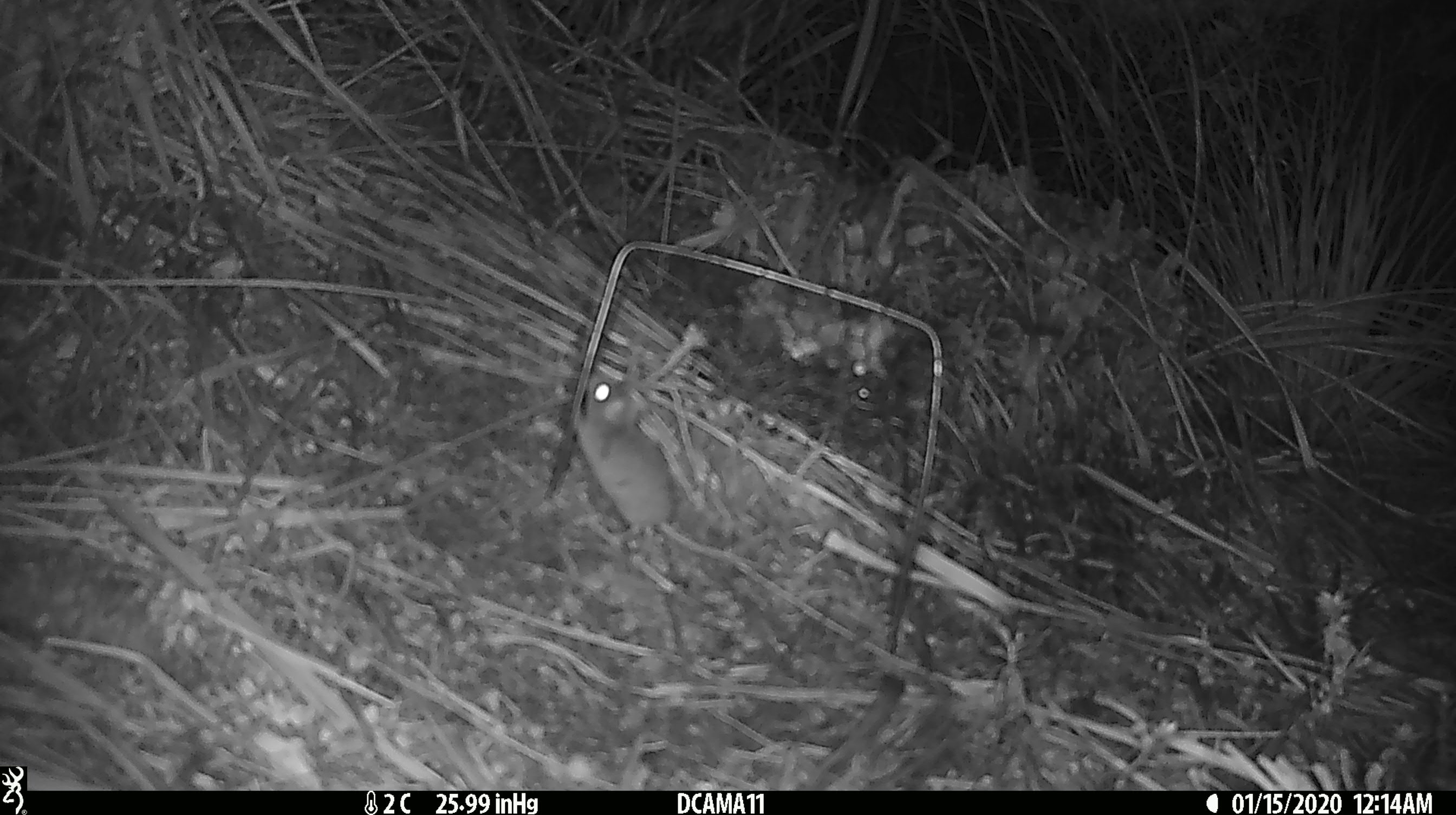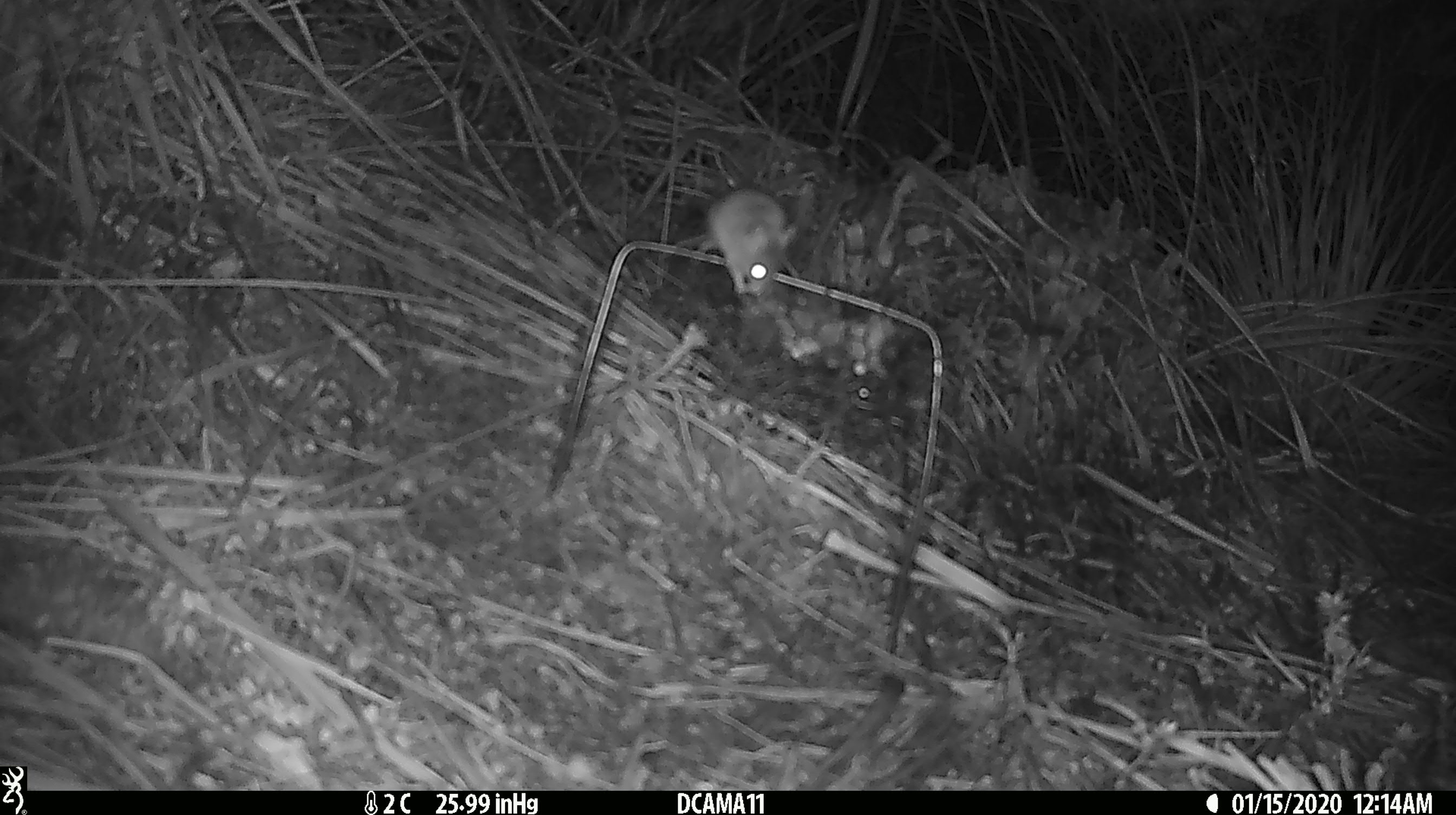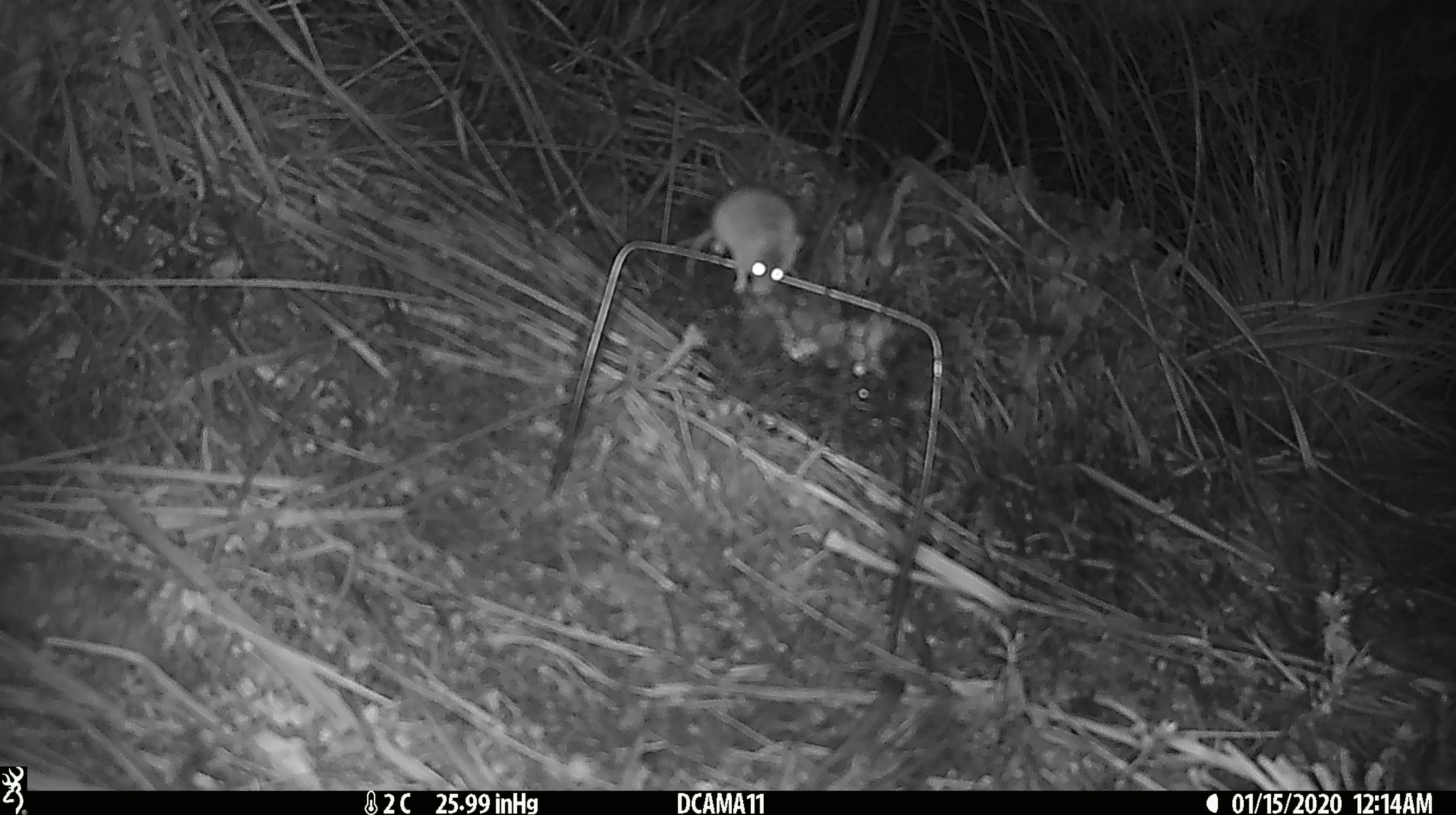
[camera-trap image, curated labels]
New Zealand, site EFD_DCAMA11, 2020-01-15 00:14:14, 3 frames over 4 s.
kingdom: Animalia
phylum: Chordata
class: Mammalia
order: Rodentia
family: Muridae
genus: Mus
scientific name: Mus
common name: mouse